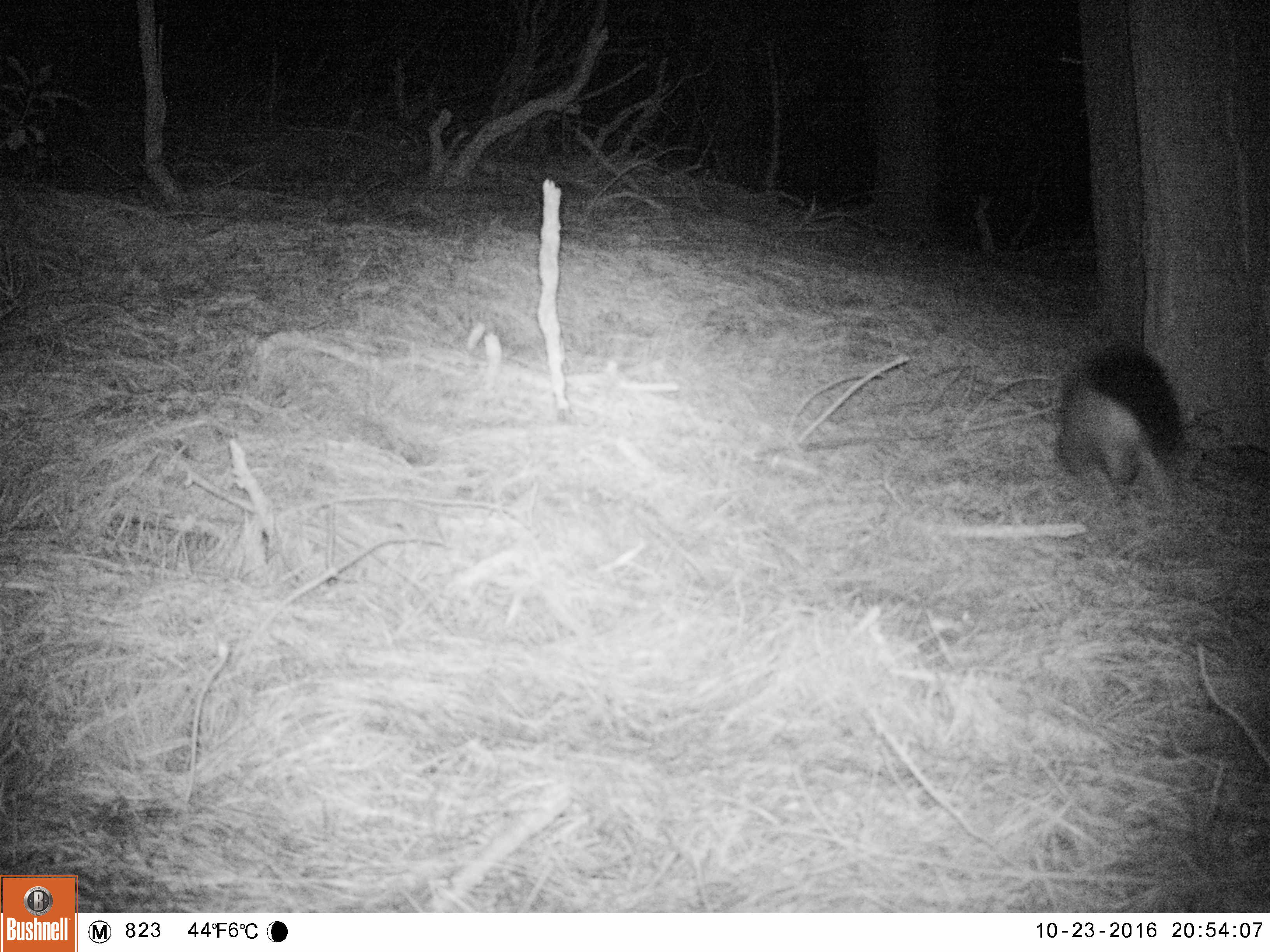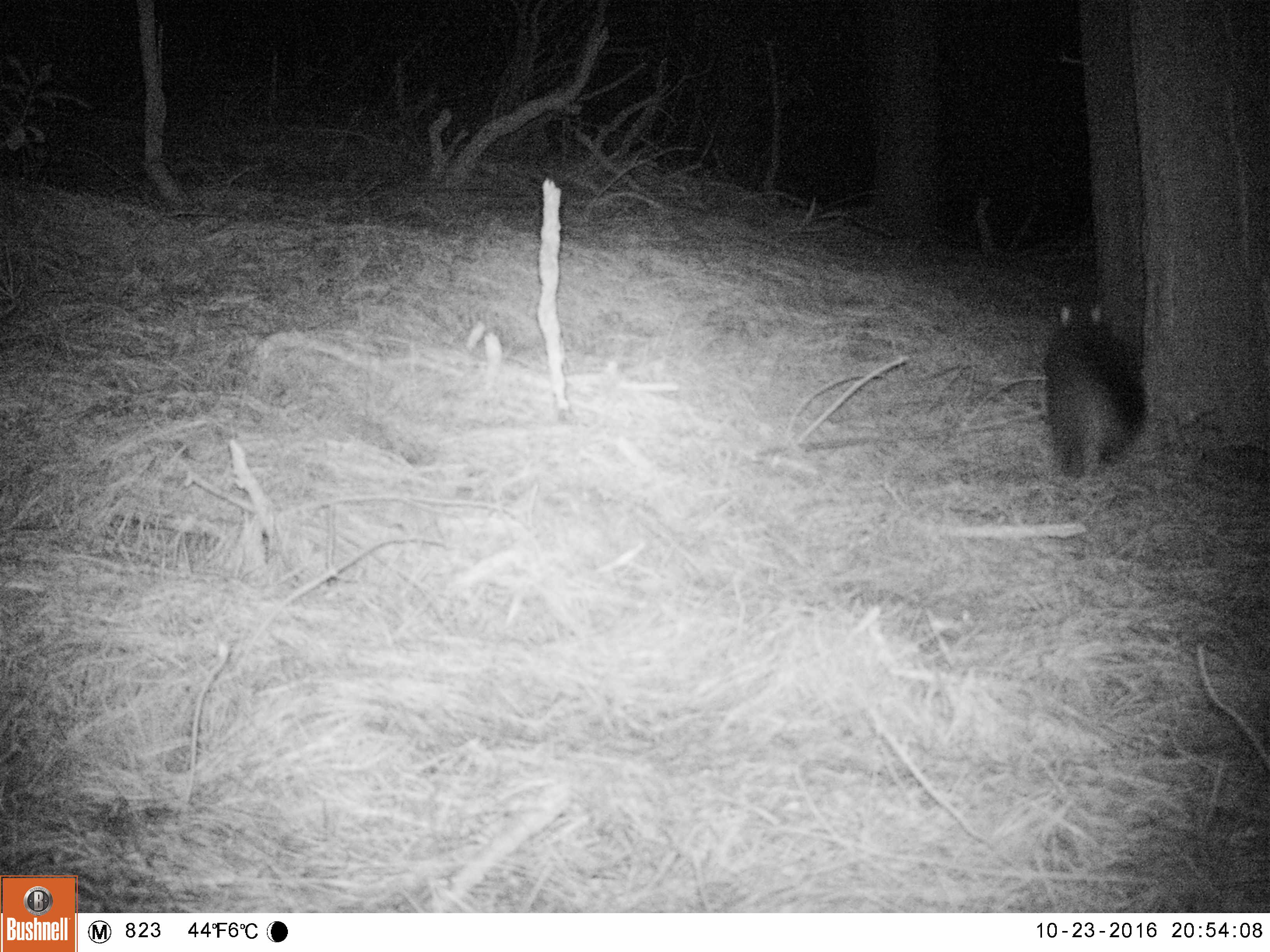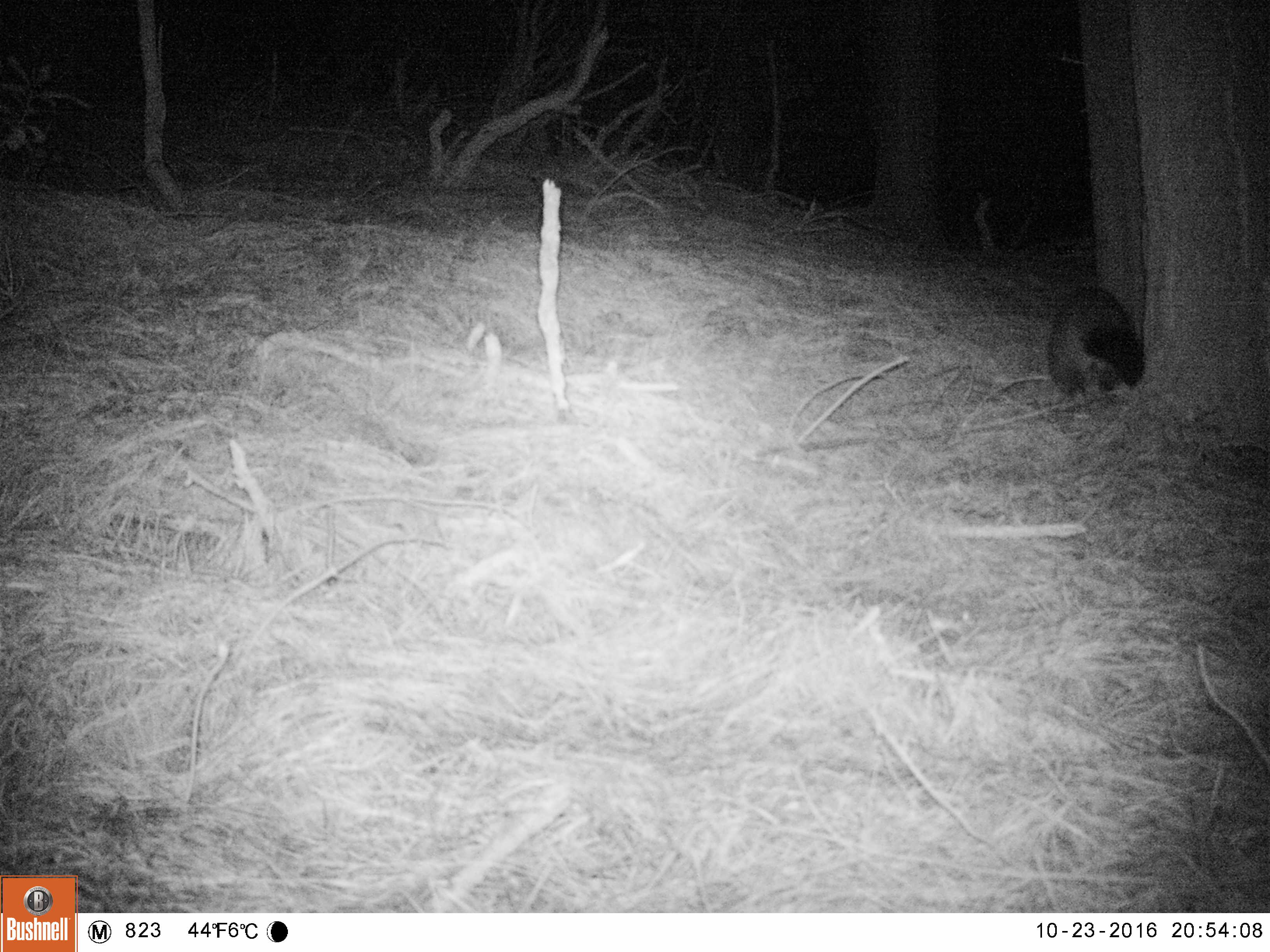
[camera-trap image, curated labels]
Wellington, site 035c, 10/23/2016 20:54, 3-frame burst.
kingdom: Animalia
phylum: Chordata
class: Mammalia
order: Didelphimorphia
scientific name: Didelphimorphia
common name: possum